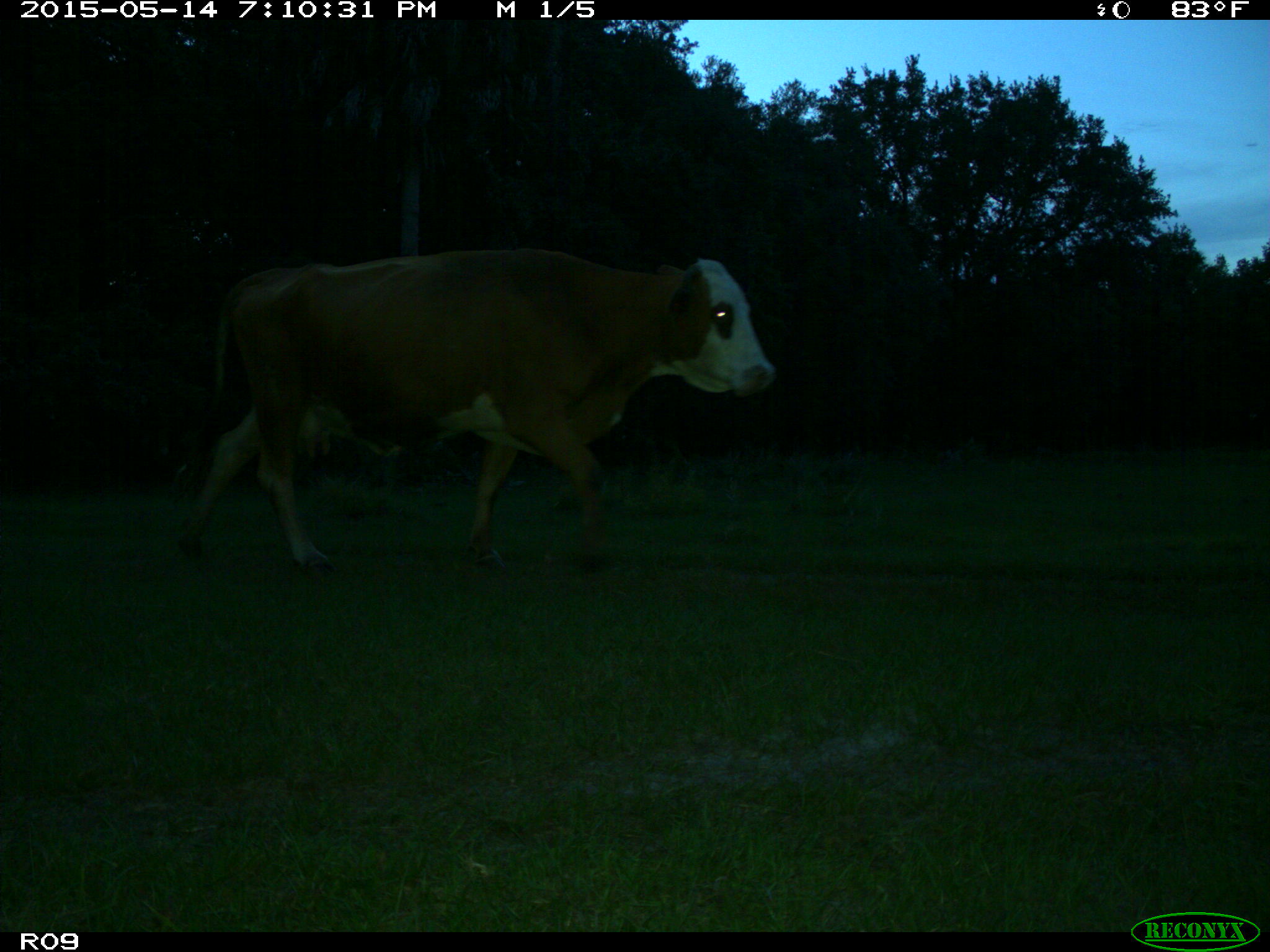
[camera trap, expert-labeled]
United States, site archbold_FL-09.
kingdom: Animalia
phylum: Chordata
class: Mammalia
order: Artiodactyla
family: Bovidae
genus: Bos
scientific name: Bos taurus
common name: domestic cow